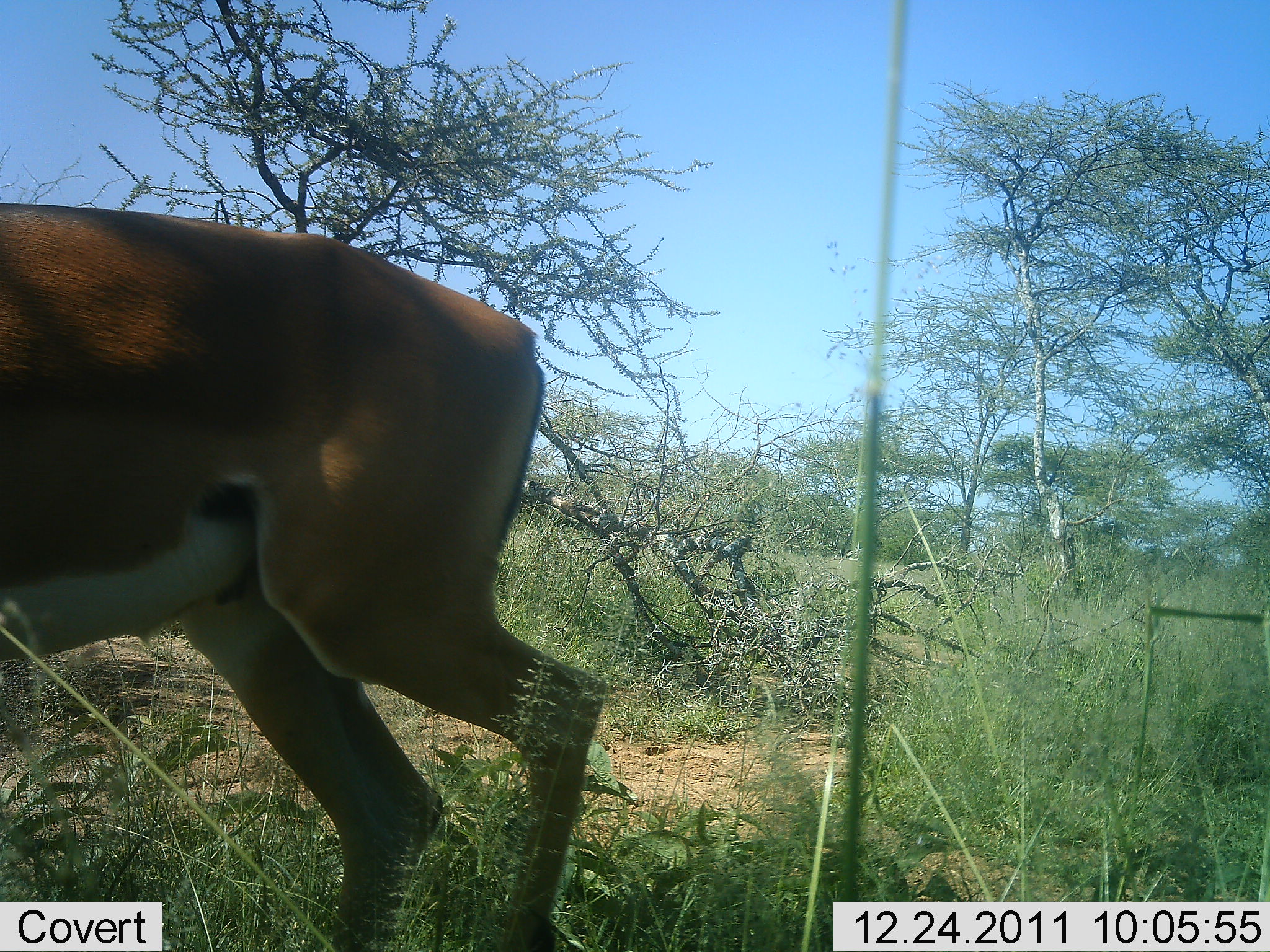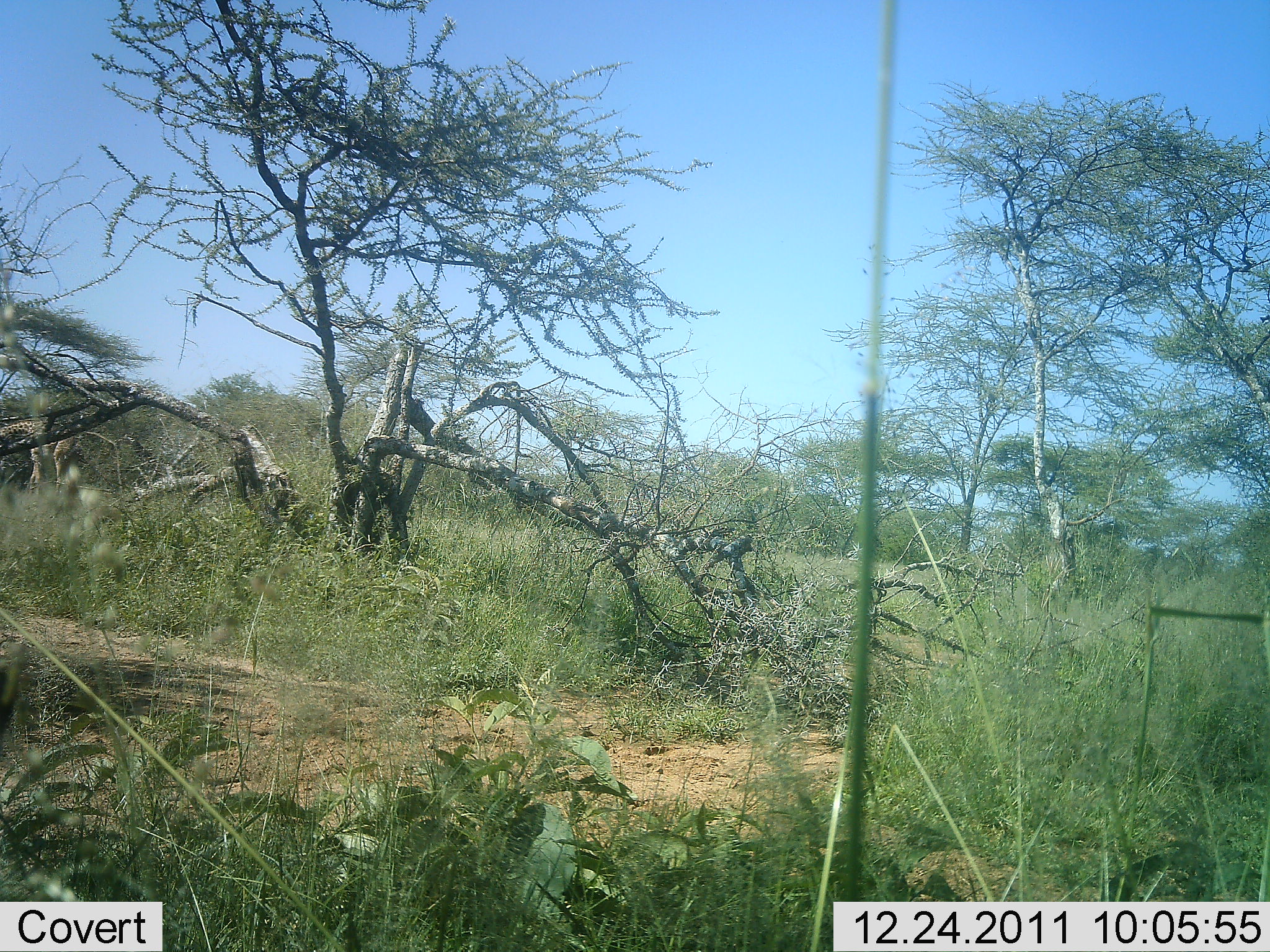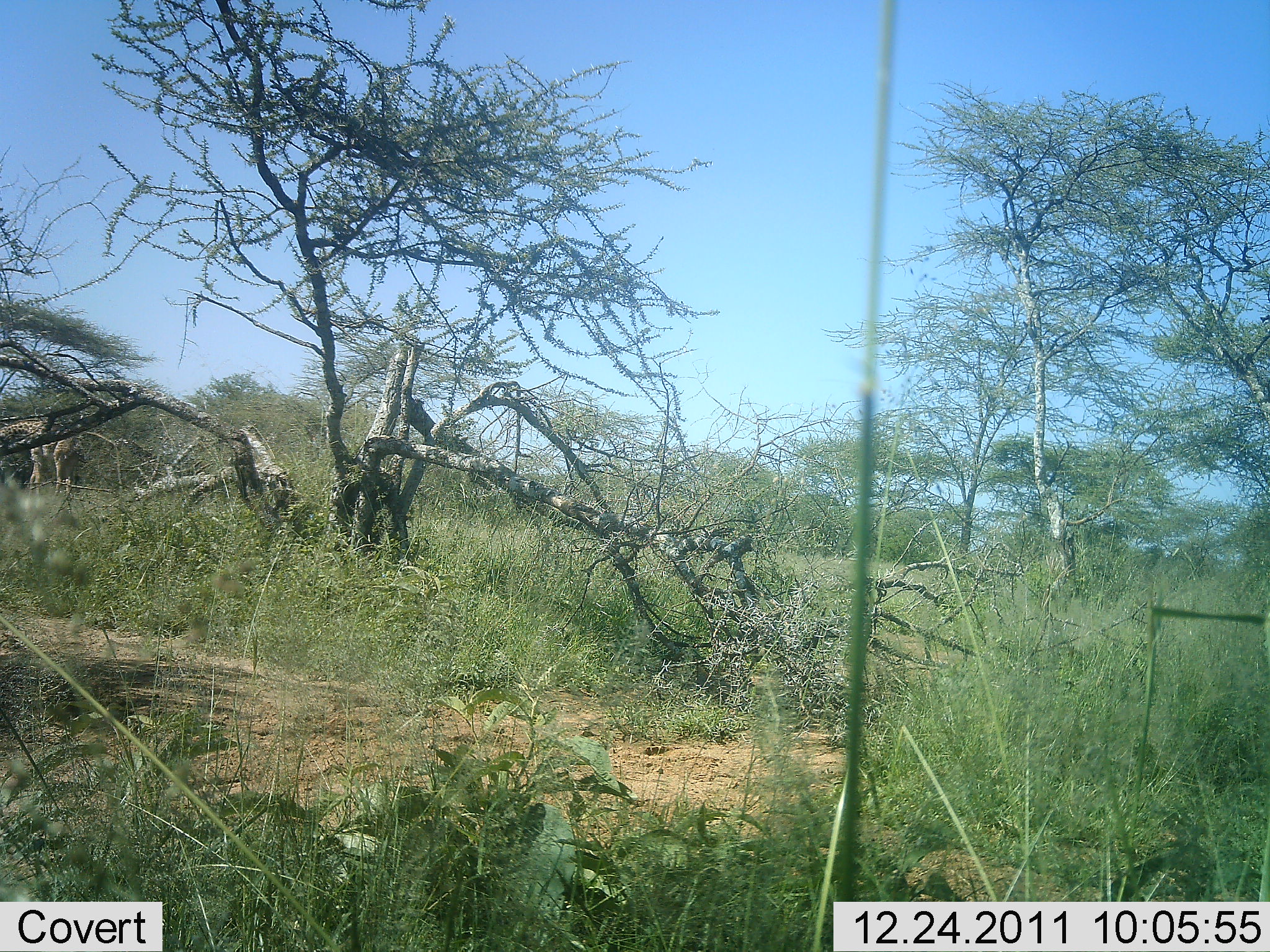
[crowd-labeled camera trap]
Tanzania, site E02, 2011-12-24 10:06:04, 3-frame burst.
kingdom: Animalia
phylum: Chordata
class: Mammalia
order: Artiodactyla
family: Bovidae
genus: Nanger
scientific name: Nanger granti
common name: grant's gazelle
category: gazellegrants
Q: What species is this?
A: Gazellegrants (grant's gazelle) (Nanger granti).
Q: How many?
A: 1.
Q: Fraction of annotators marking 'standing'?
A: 14%.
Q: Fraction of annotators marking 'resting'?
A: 0%.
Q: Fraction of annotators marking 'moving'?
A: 86%.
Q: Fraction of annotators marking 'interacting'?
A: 0%.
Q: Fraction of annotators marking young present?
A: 0%.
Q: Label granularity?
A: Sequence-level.